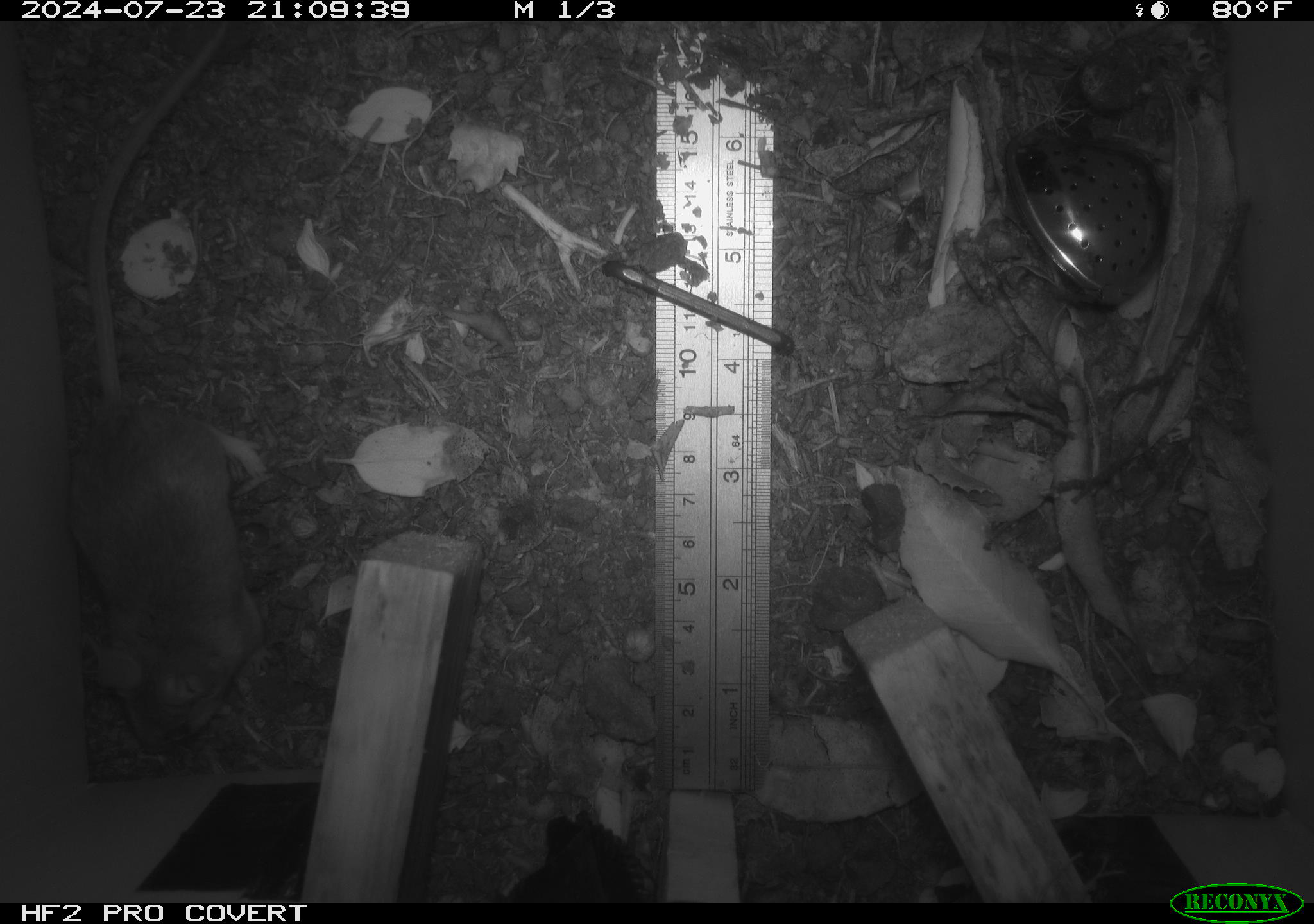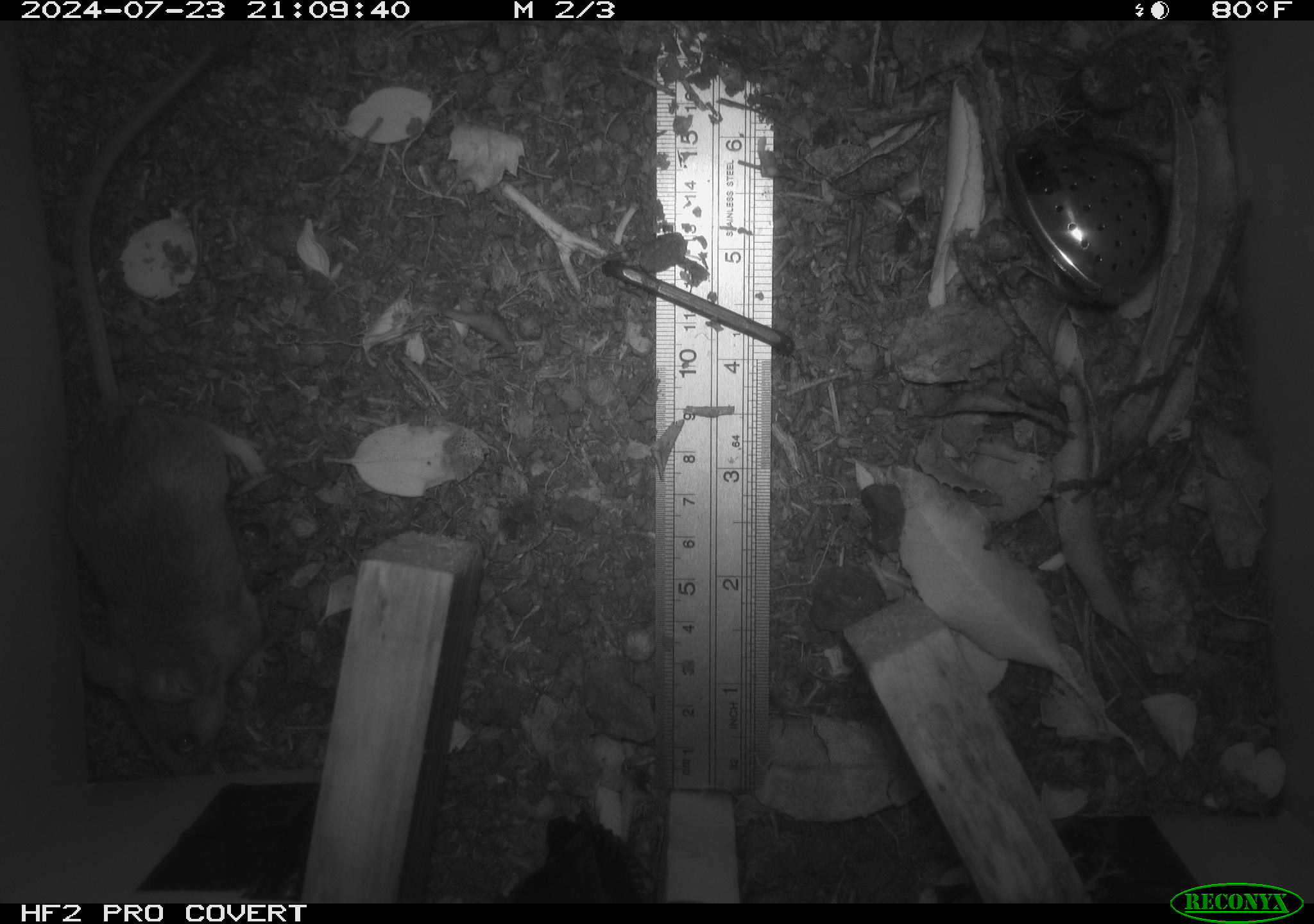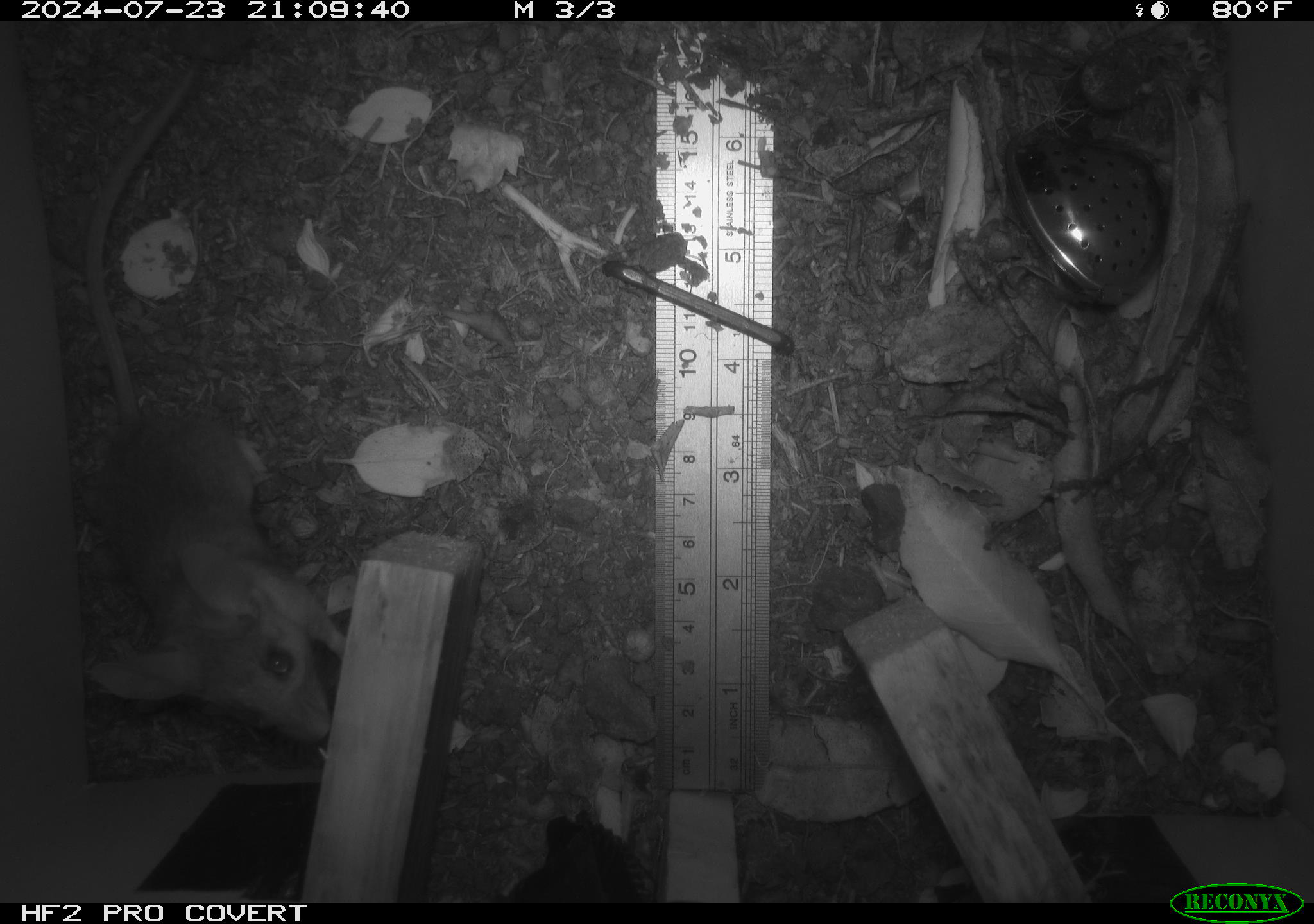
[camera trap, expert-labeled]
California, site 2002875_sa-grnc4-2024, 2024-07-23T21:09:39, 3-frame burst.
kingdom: Animalia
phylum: Chordata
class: Mammalia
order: Rodentia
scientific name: Rodentia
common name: rodent